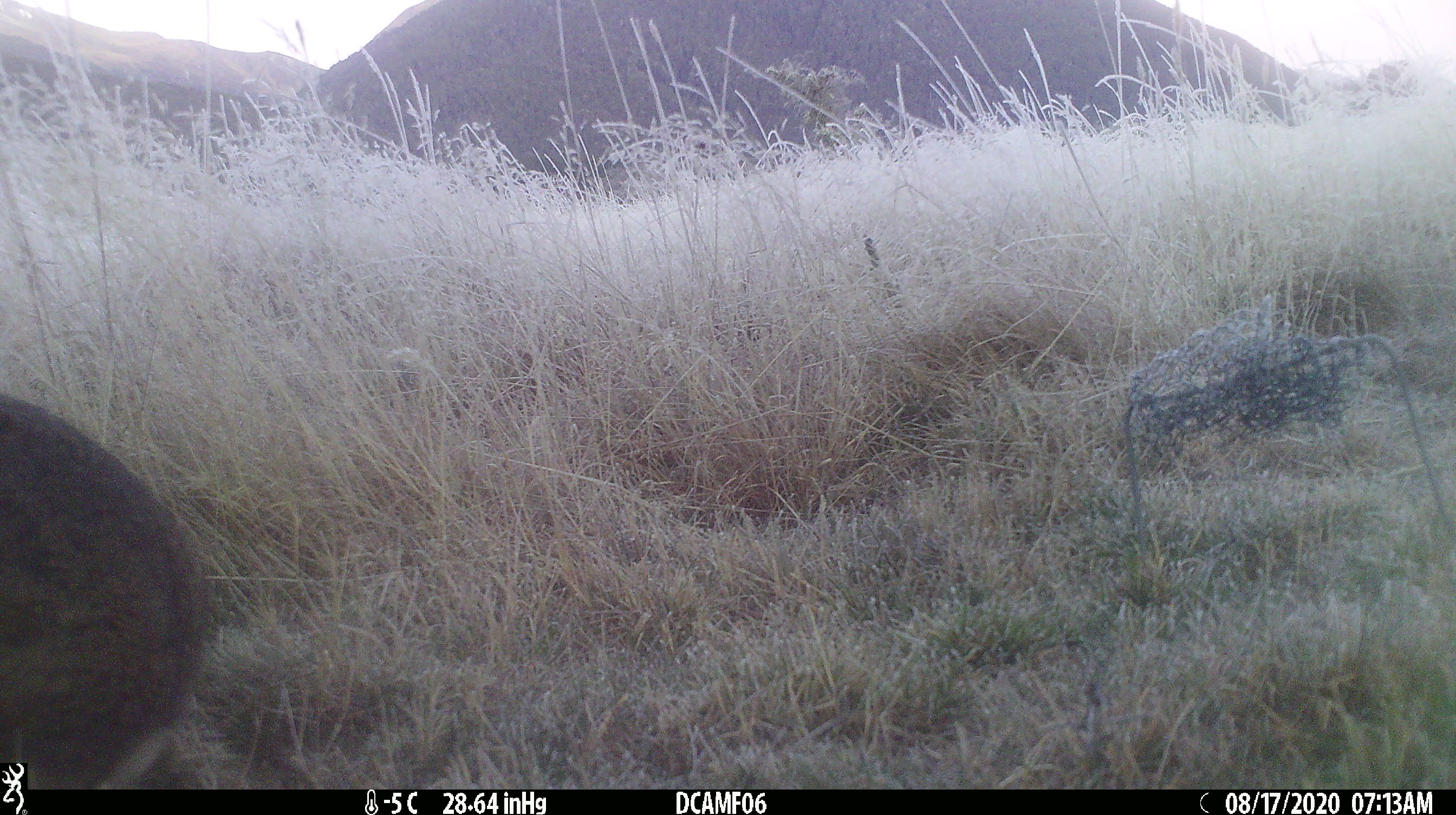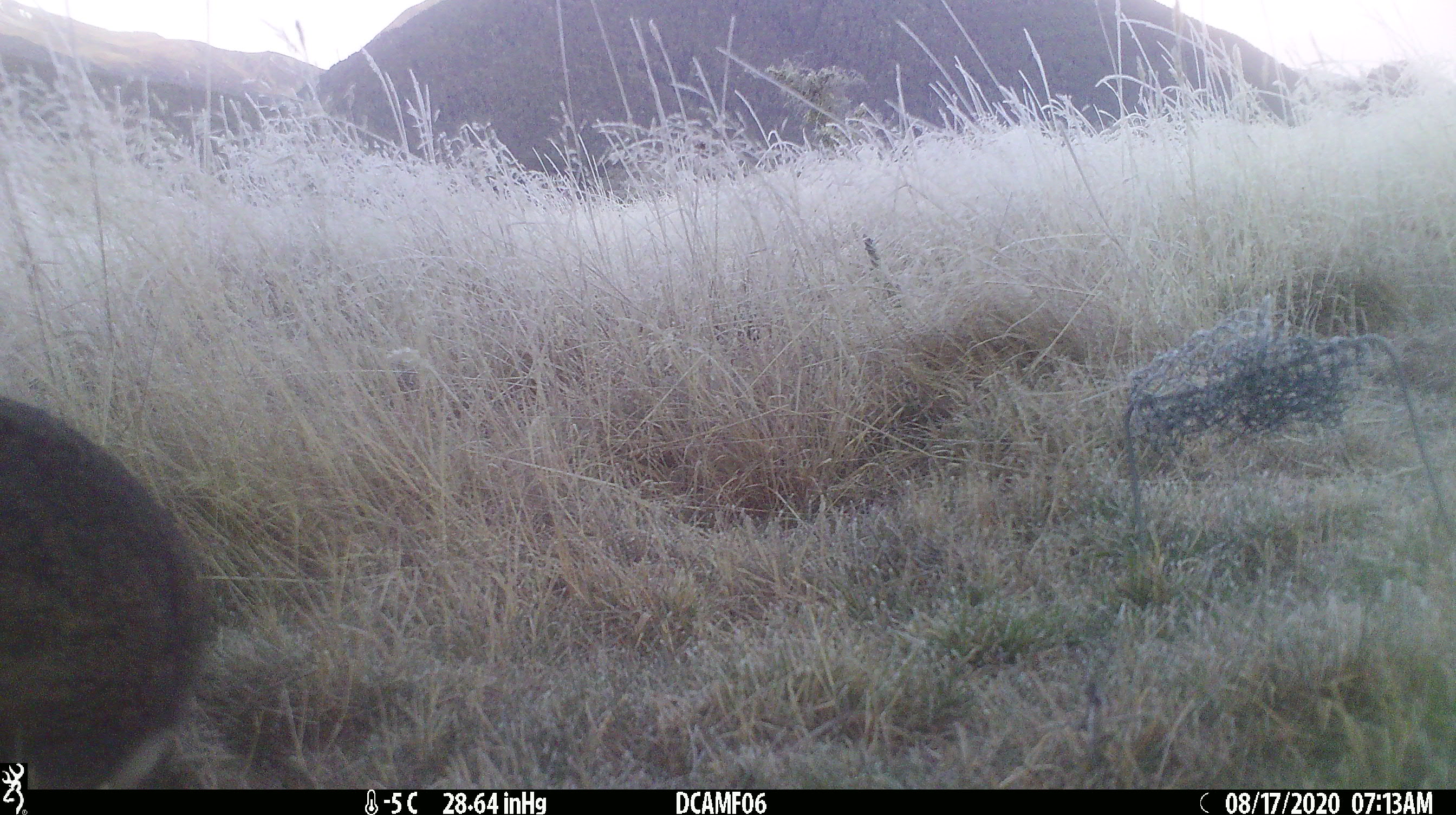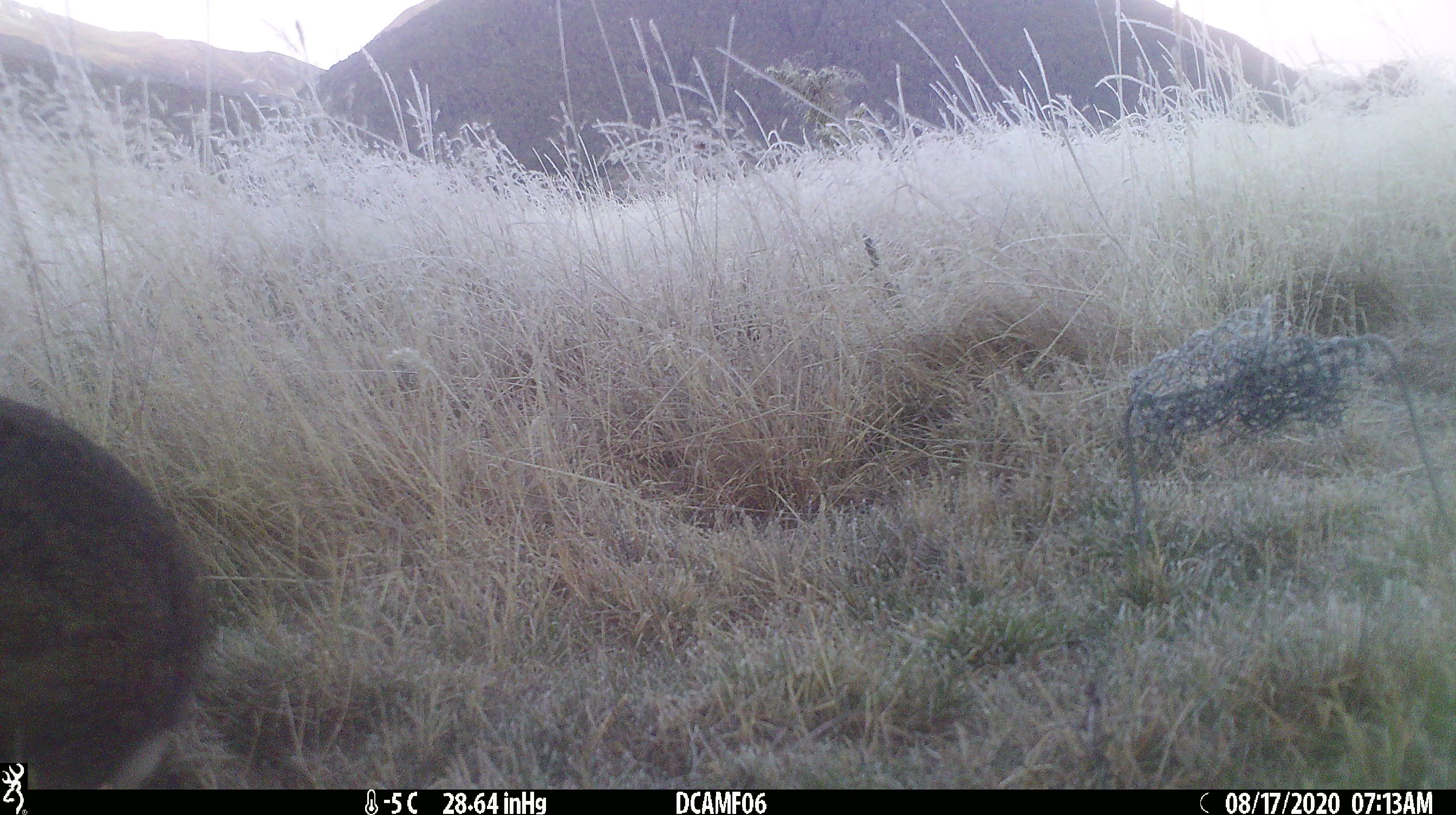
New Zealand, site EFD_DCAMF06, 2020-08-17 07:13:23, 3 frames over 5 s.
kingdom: Animalia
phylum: Chordata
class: Mammalia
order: Lagomorpha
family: Leporidae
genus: Oryctolagus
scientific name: Oryctolagus cuniculus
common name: european rabbit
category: rabbit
Rabbit (european rabbit) (Oryctolagus cuniculus).